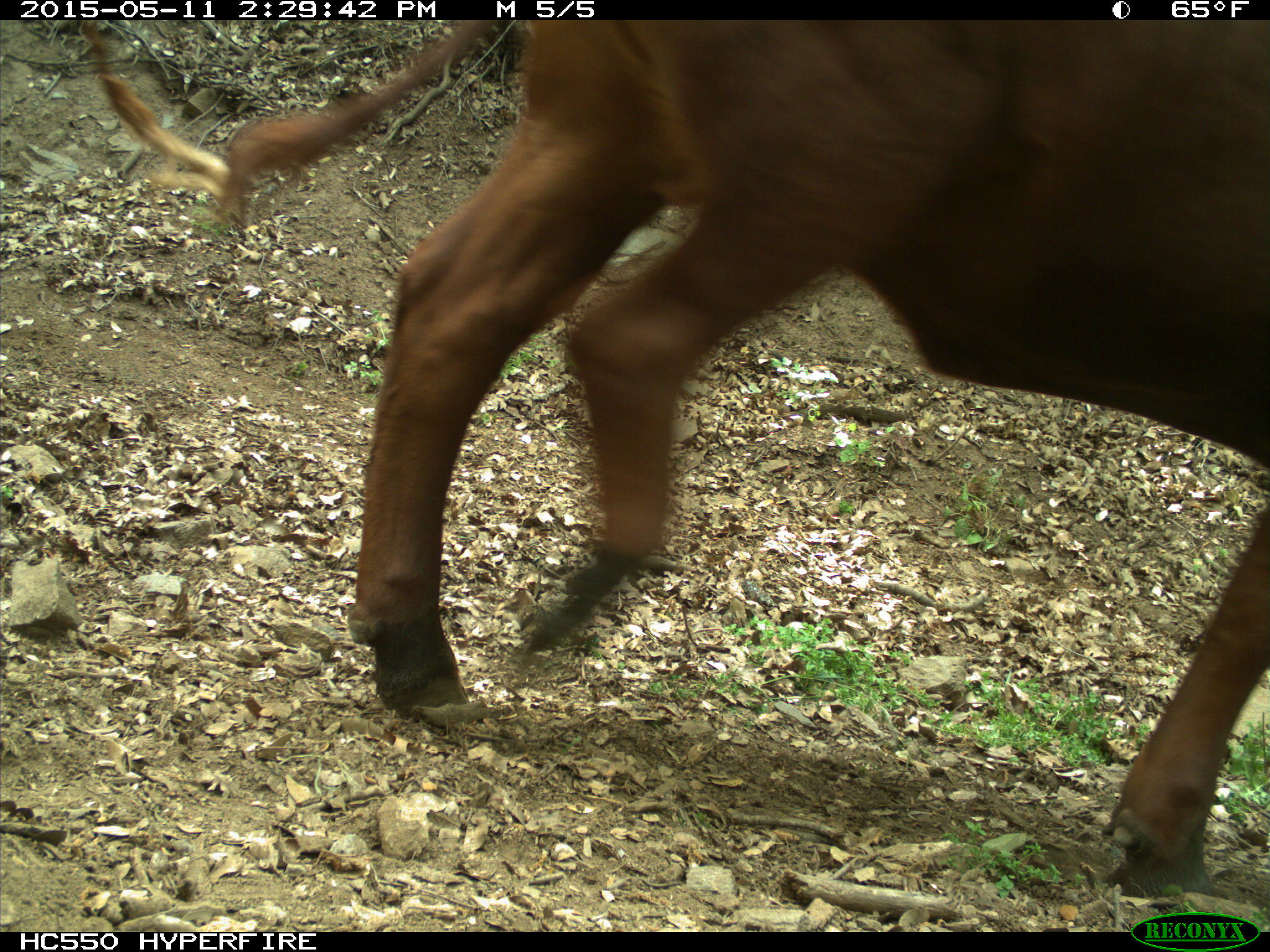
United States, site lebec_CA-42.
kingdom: Animalia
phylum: Chordata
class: Mammalia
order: Artiodactyla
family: Bovidae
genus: Bos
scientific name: Bos taurus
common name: domestic cow